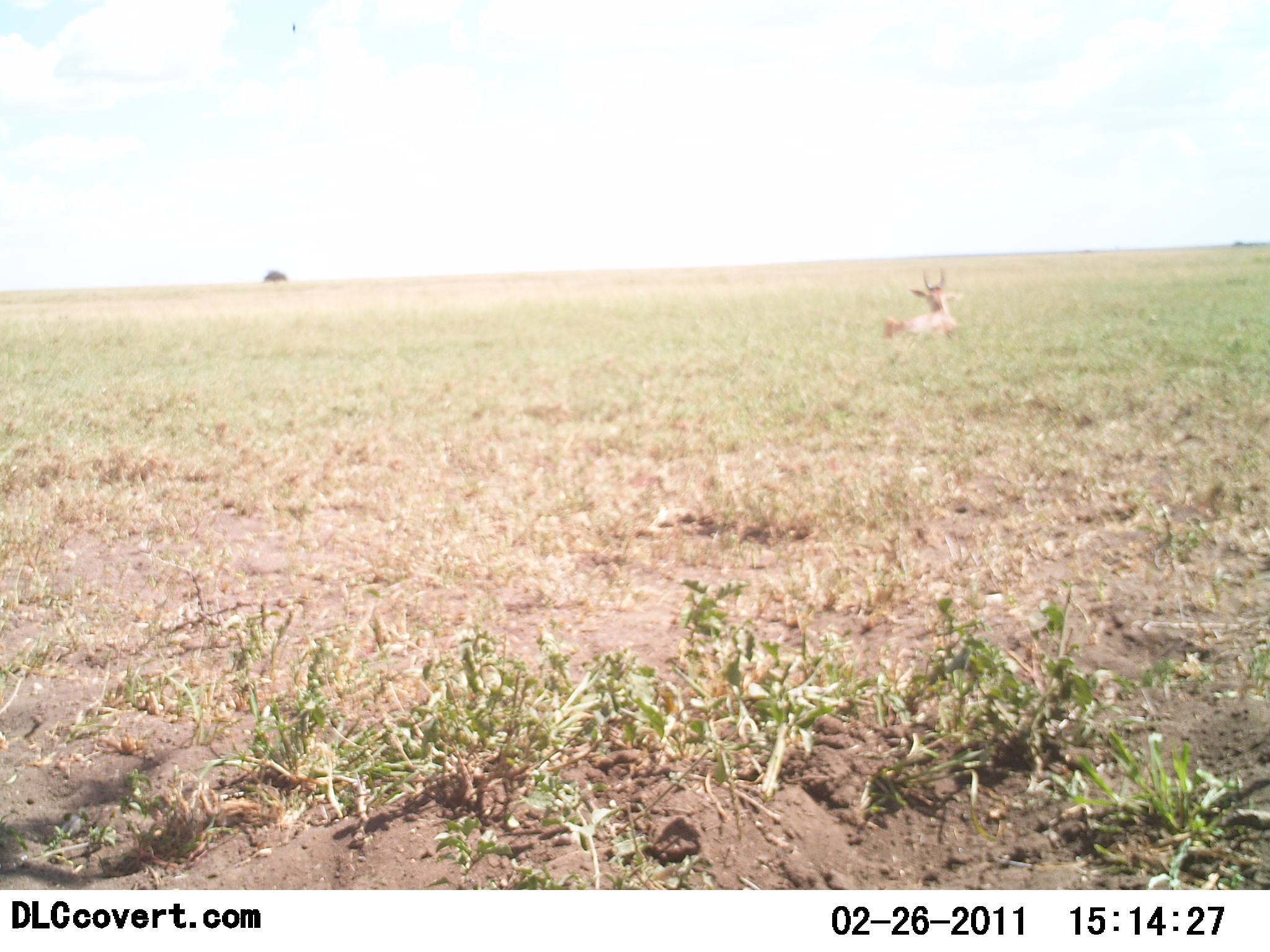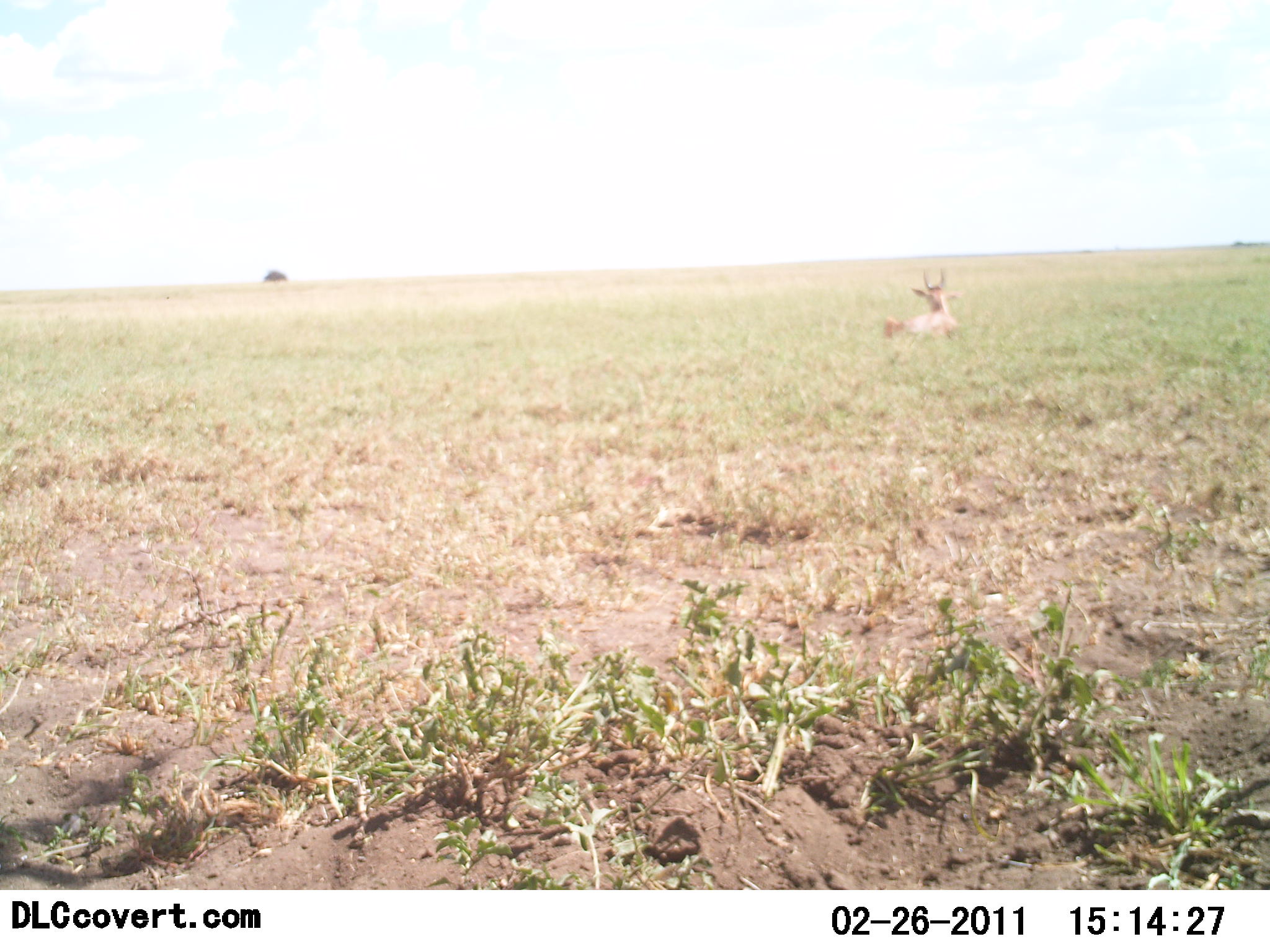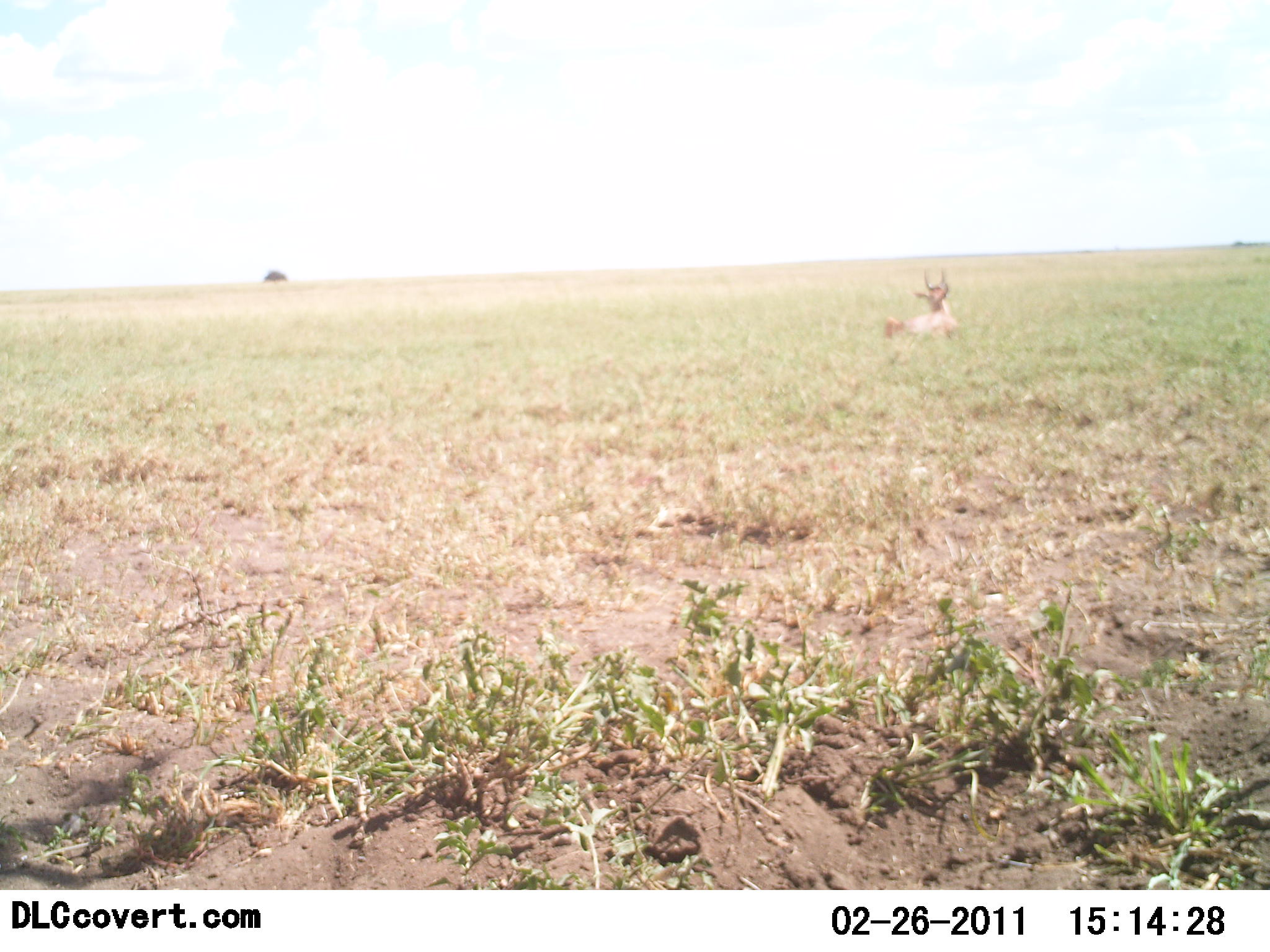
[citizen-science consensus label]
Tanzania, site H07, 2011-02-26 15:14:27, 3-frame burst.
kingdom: Animalia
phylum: Chordata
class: Mammalia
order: Artiodactyla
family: Bovidae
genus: Alcelaphus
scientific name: Alcelaphus buselaphus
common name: hartebeest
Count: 1.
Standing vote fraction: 17%.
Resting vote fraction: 83%.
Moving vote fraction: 0%.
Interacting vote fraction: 0%.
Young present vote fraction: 0%.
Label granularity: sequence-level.